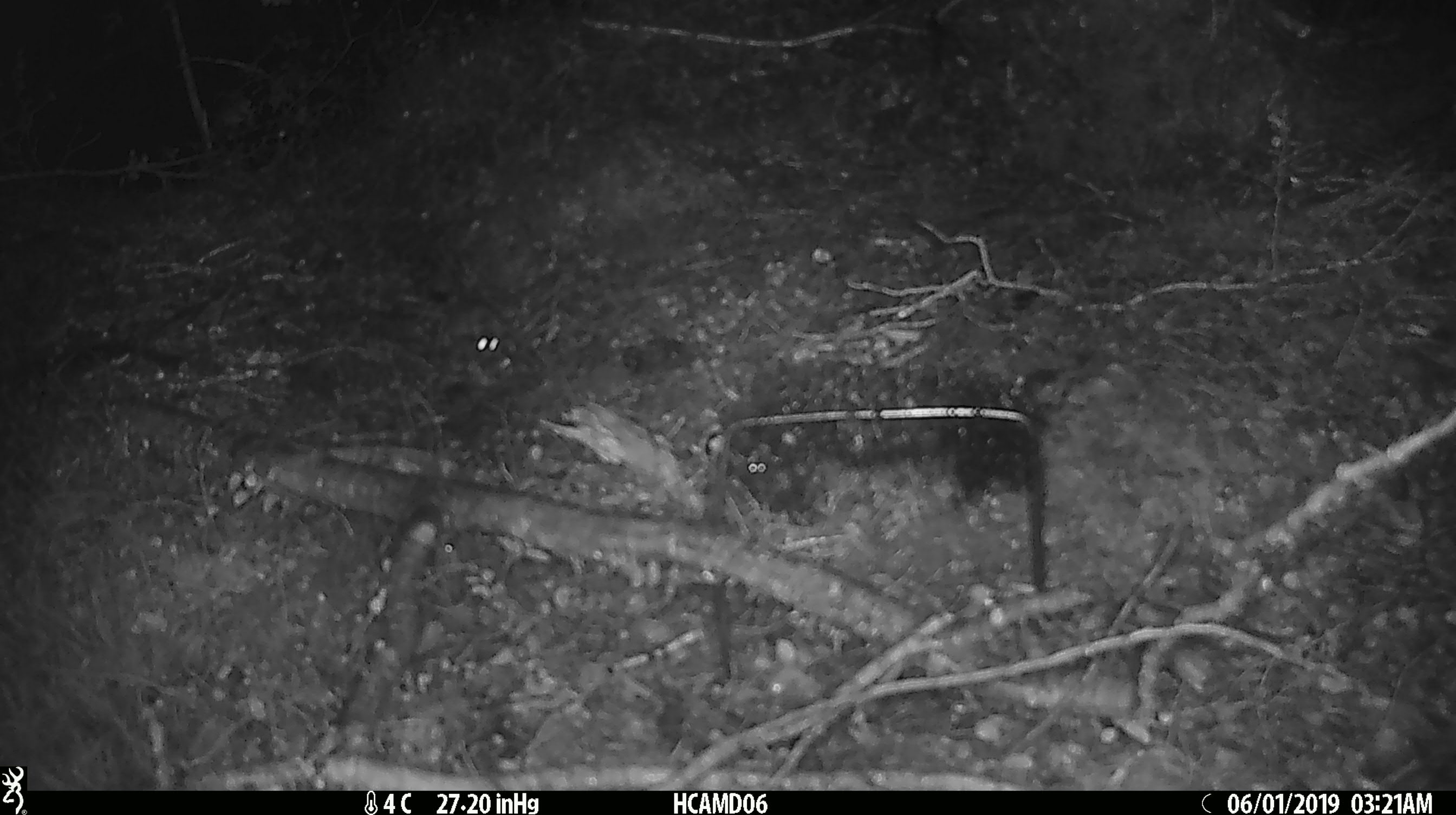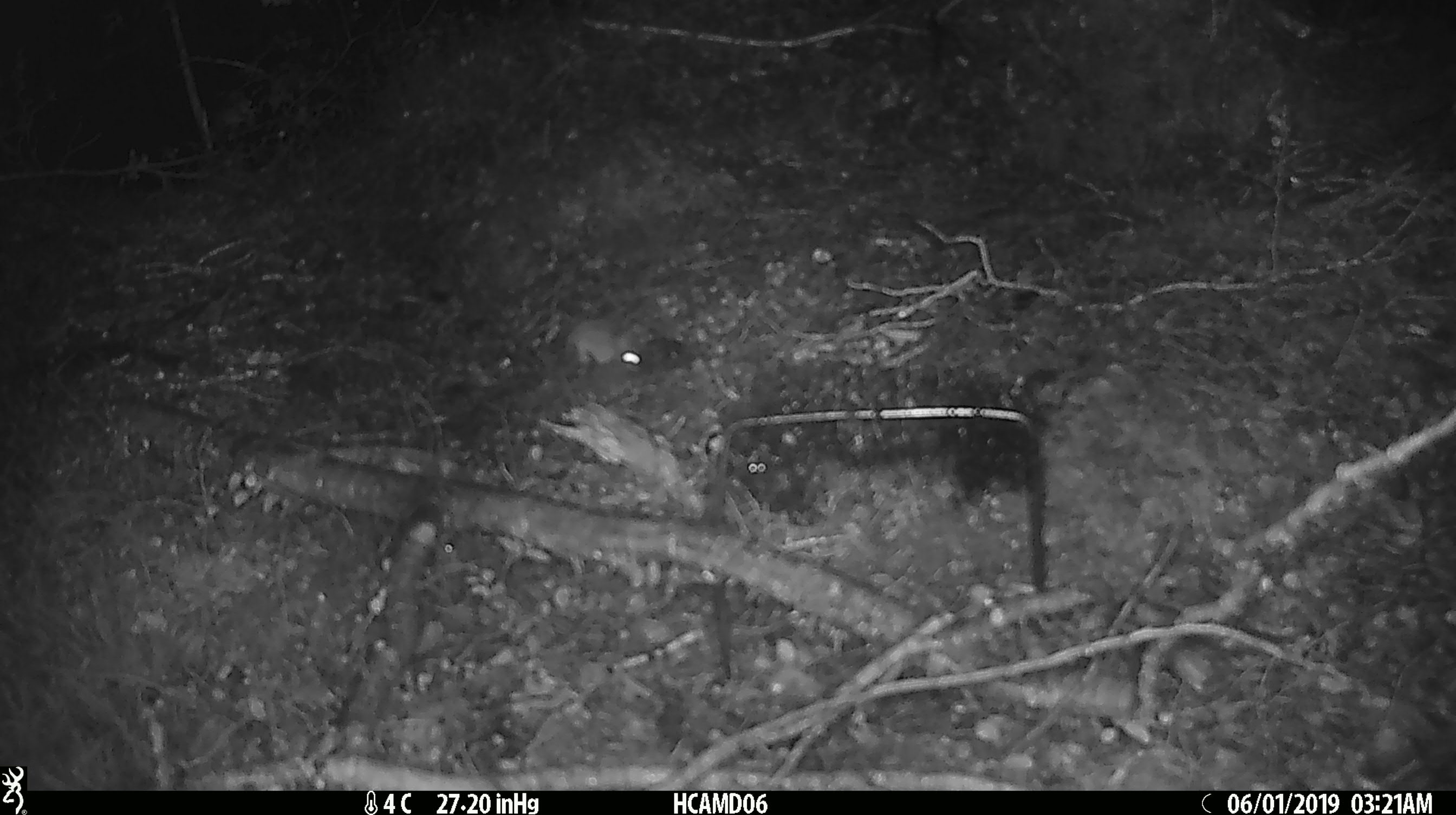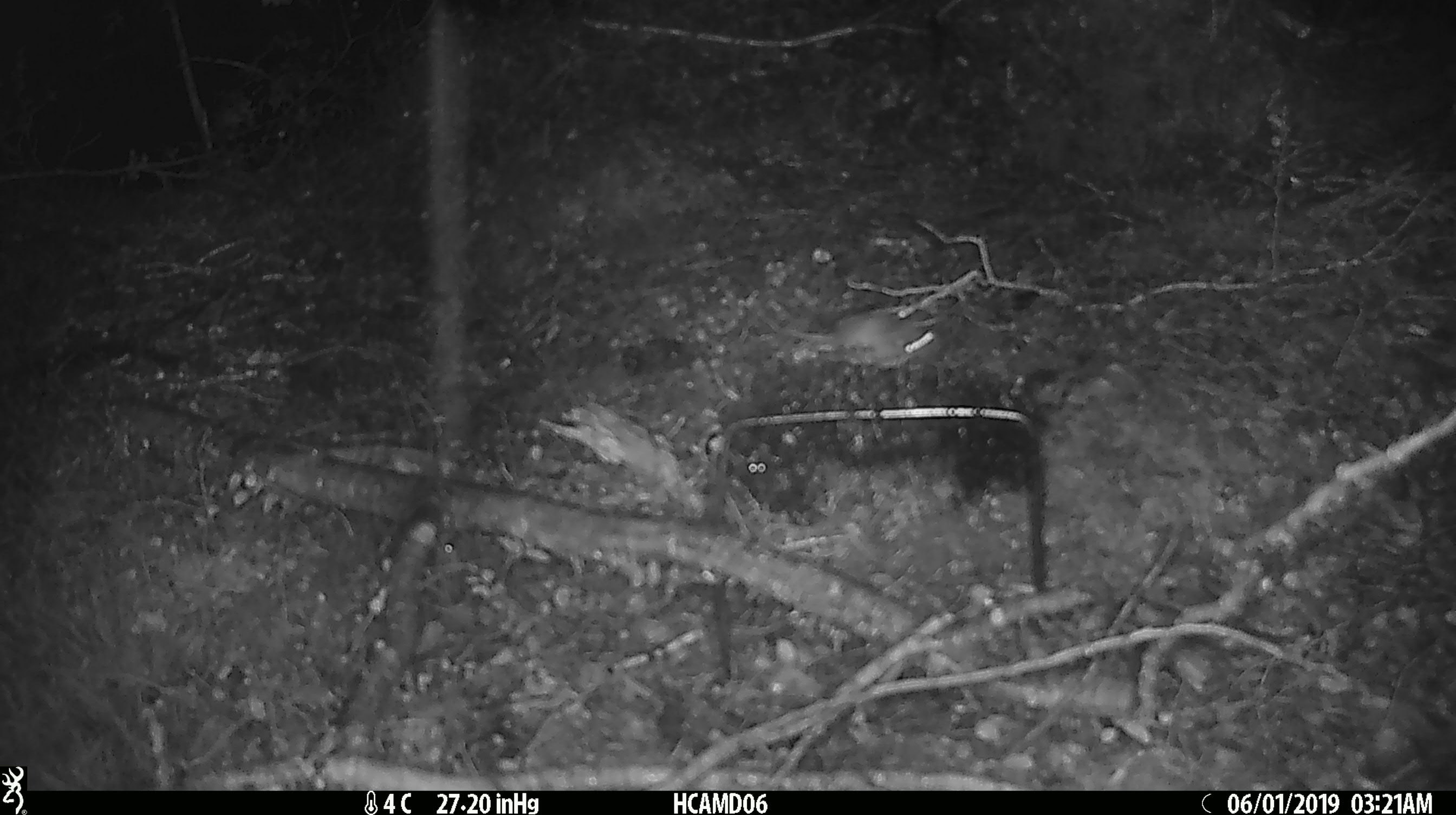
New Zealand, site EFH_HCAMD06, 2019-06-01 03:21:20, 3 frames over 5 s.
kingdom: Animalia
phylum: Chordata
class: Mammalia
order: Rodentia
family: Muridae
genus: Mus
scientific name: Mus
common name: mouse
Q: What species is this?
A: Mouse (Mus).